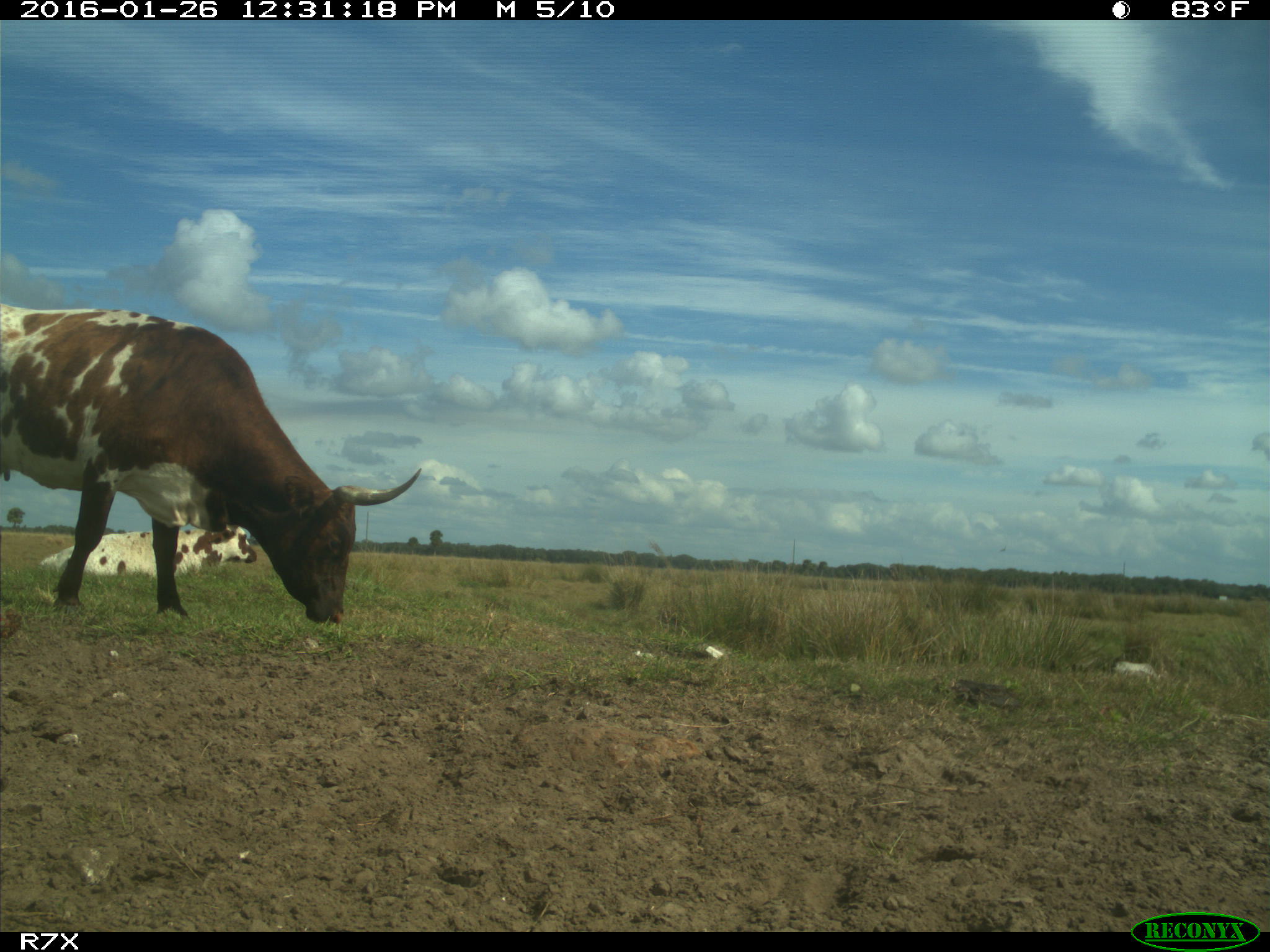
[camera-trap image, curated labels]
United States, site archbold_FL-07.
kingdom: Animalia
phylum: Chordata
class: Mammalia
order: Artiodactyla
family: Bovidae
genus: Bos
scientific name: Bos taurus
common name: domestic cow